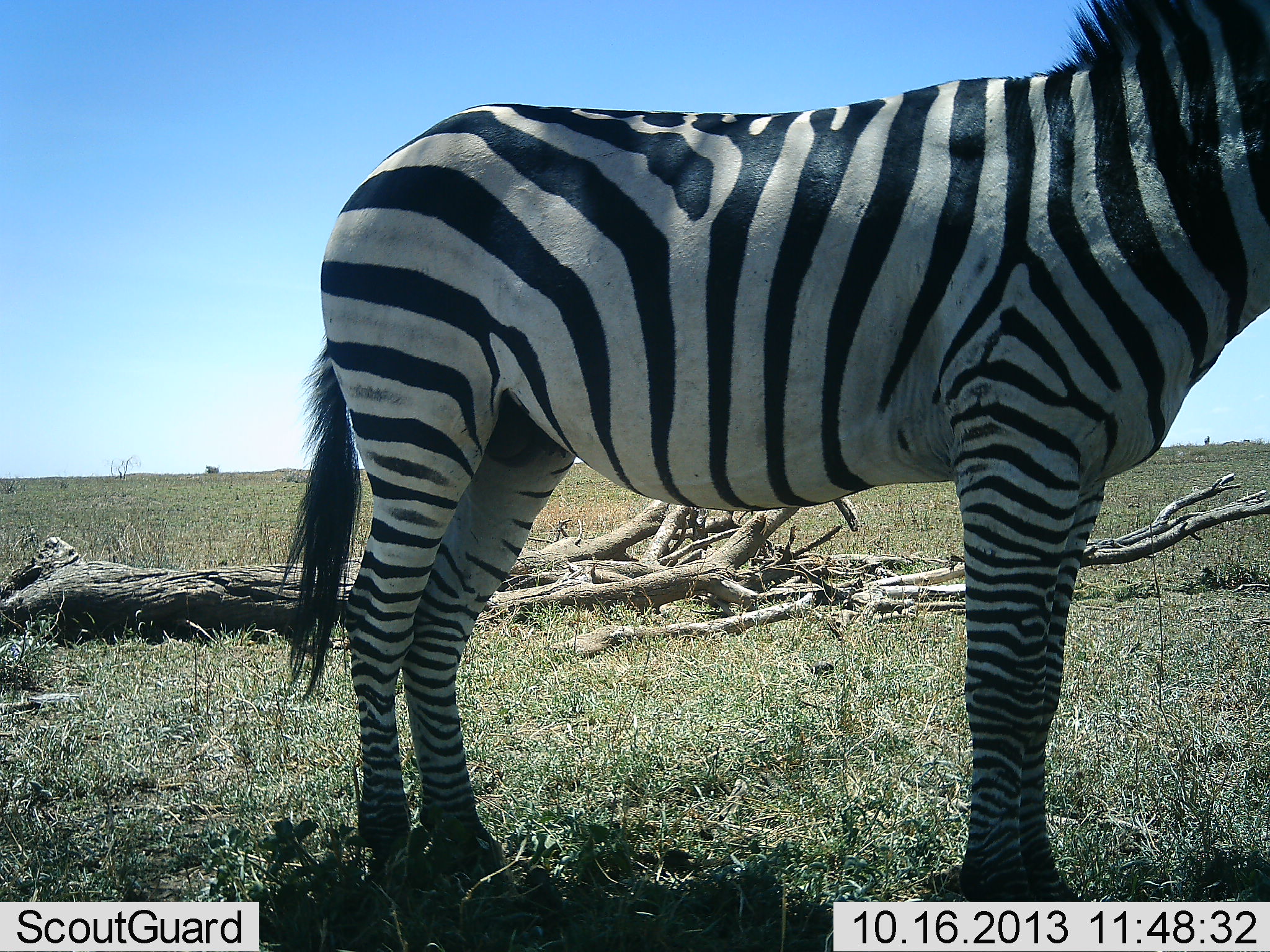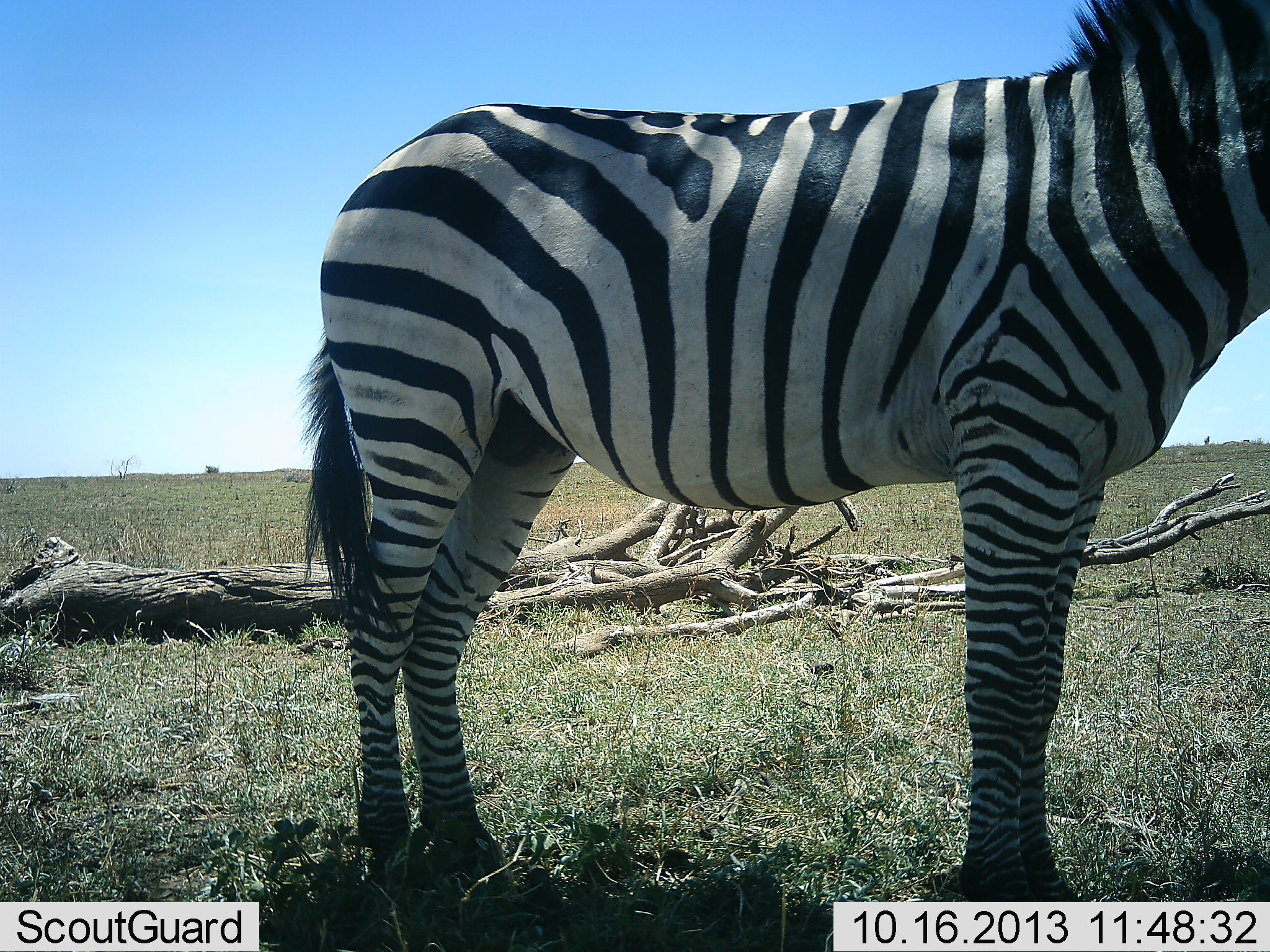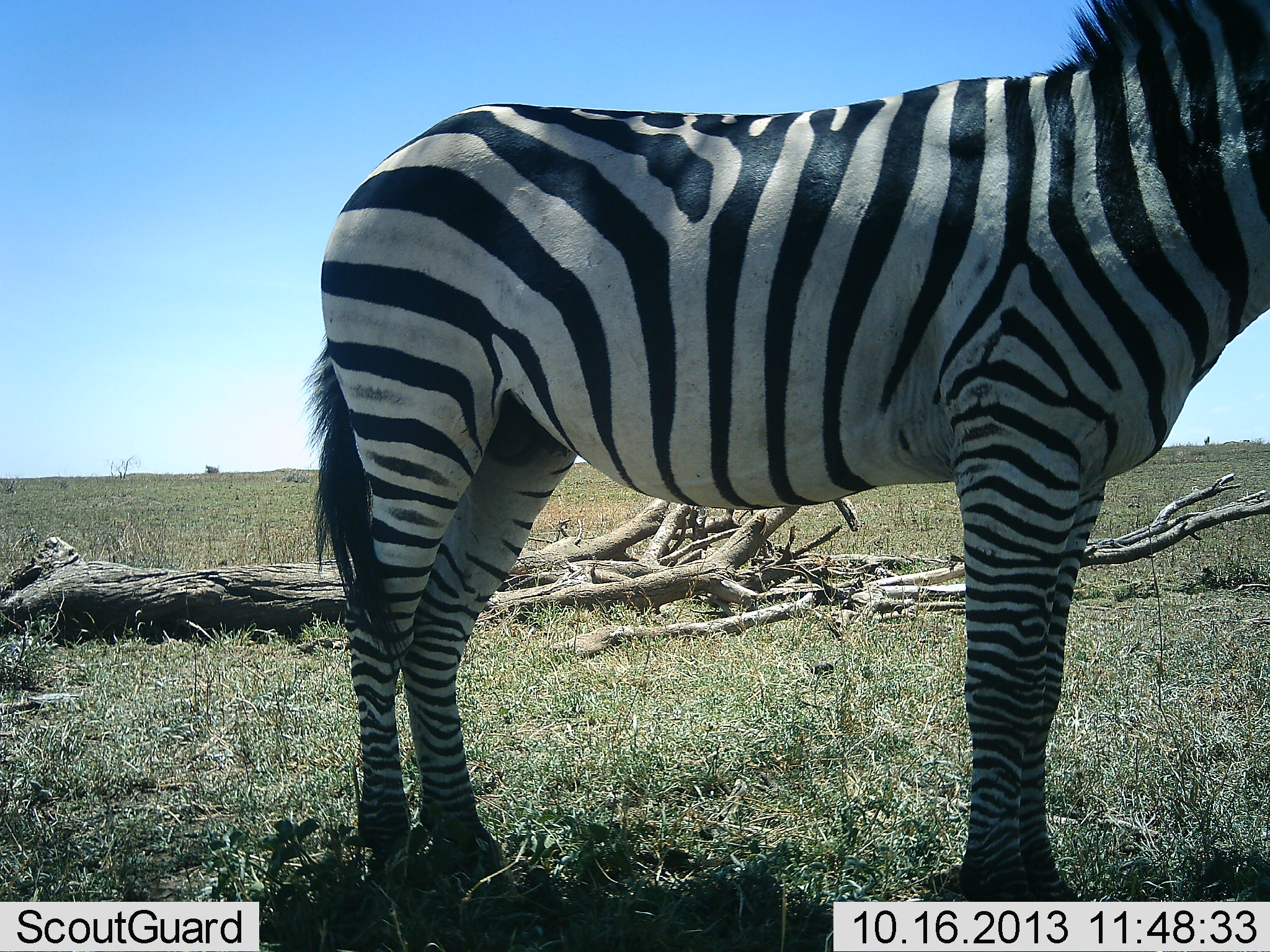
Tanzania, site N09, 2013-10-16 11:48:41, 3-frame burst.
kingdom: Animalia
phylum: Chordata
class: Mammalia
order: Perissodactyla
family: Equidae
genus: Equus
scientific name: Equus quagga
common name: plains zebra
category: zebra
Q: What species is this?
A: Zebra (plains zebra) (Equus quagga).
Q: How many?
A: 1.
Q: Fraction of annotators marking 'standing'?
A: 100%.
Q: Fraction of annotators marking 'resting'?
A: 5%.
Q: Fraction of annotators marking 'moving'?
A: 2%.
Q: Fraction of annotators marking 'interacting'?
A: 0%.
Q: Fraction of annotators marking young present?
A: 0%.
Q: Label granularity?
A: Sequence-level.